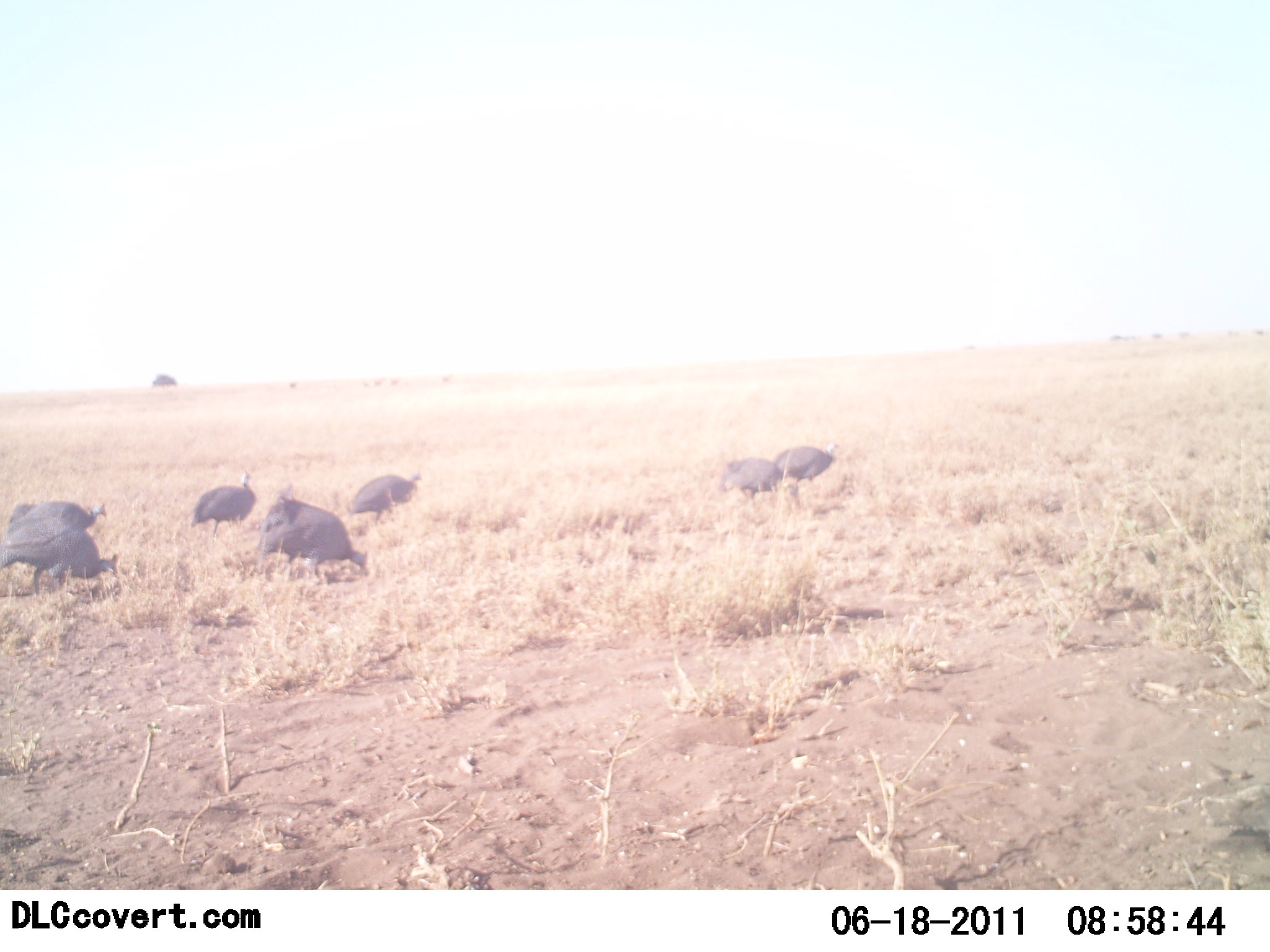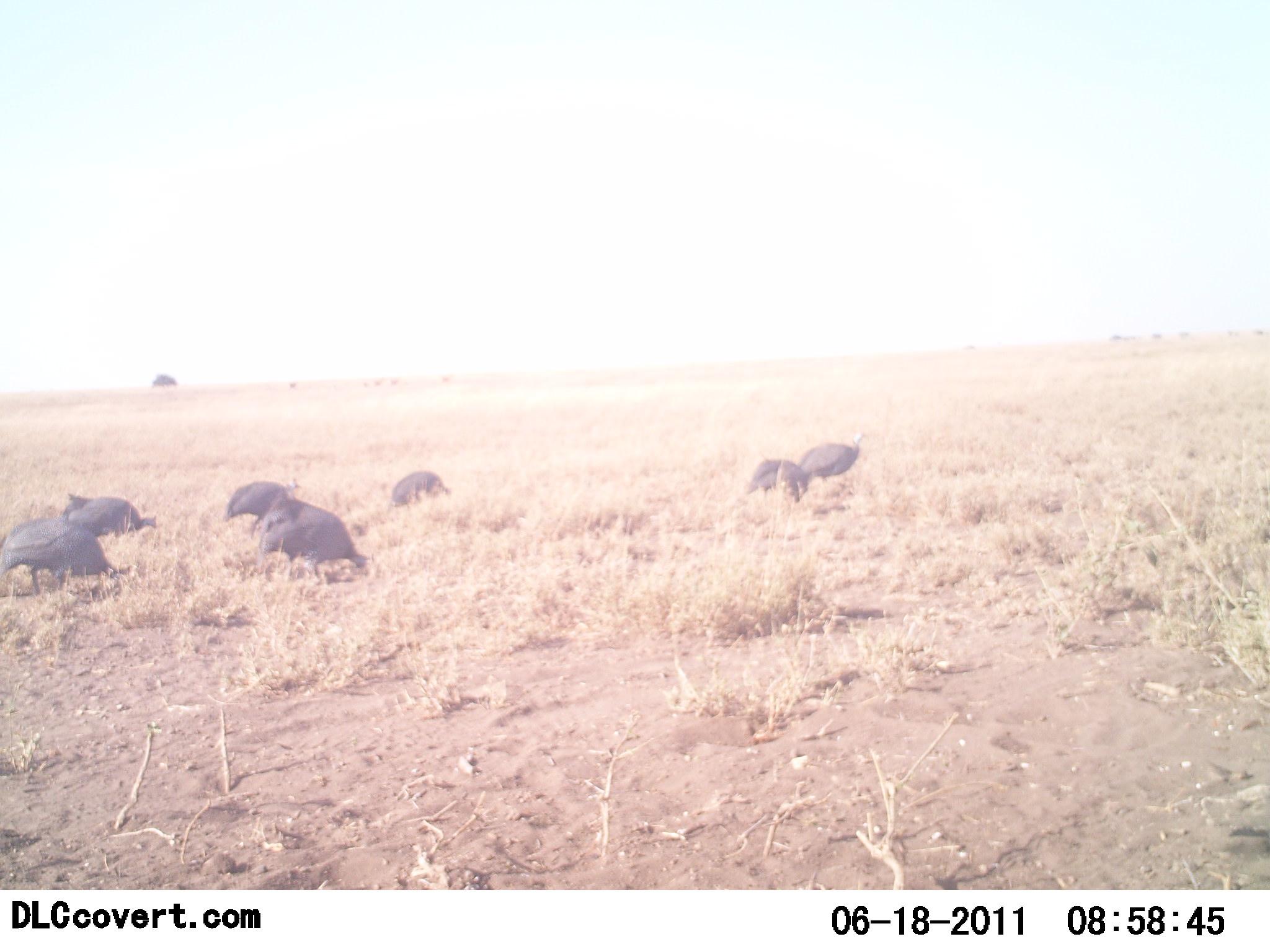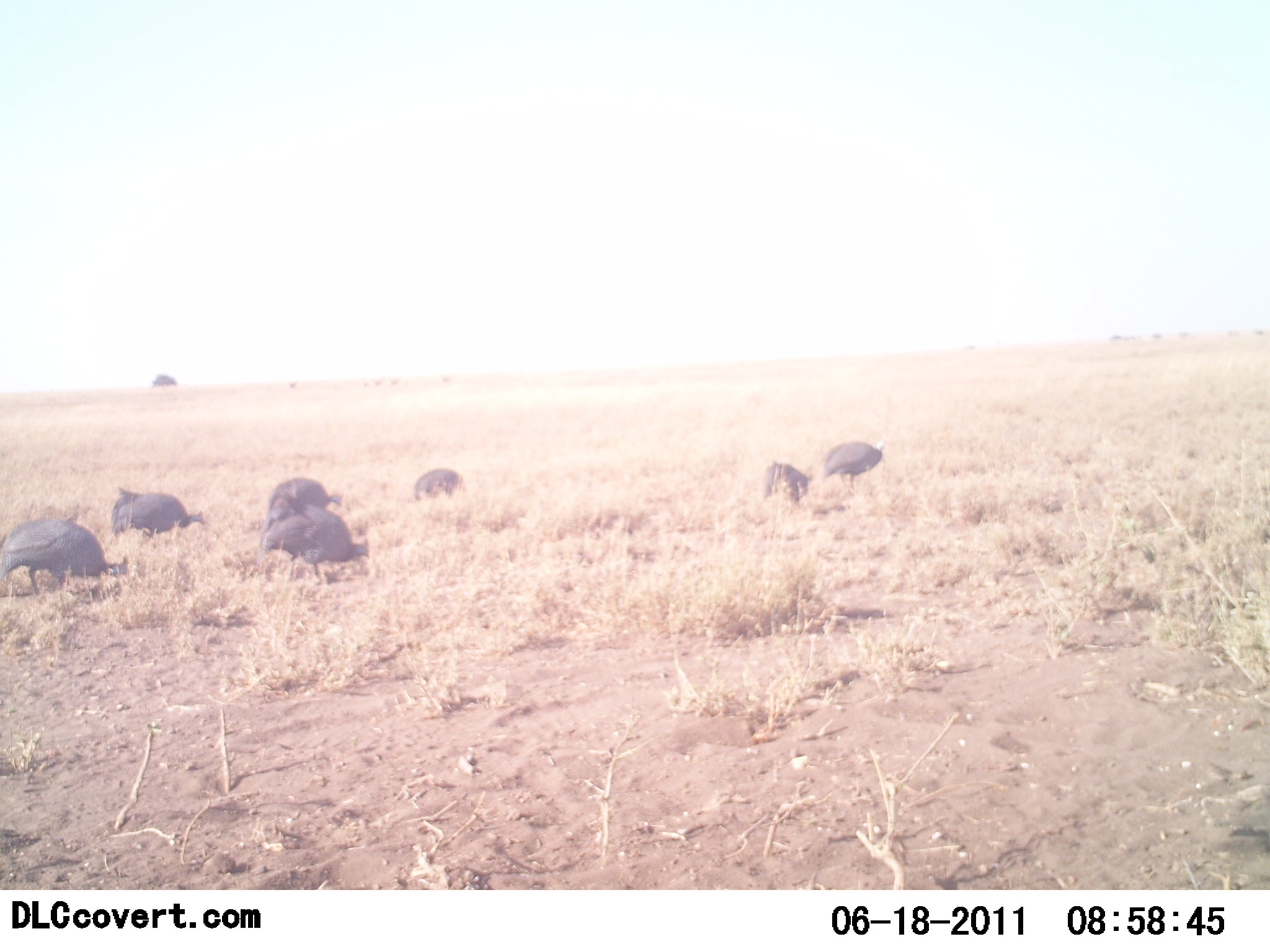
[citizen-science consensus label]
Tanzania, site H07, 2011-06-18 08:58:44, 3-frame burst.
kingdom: Animalia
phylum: Chordata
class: Aves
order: Galliformes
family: Numididae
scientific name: Numididae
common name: guinea fowl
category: guineafowl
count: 7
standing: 8%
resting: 0%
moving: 69%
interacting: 0%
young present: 0%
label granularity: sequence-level